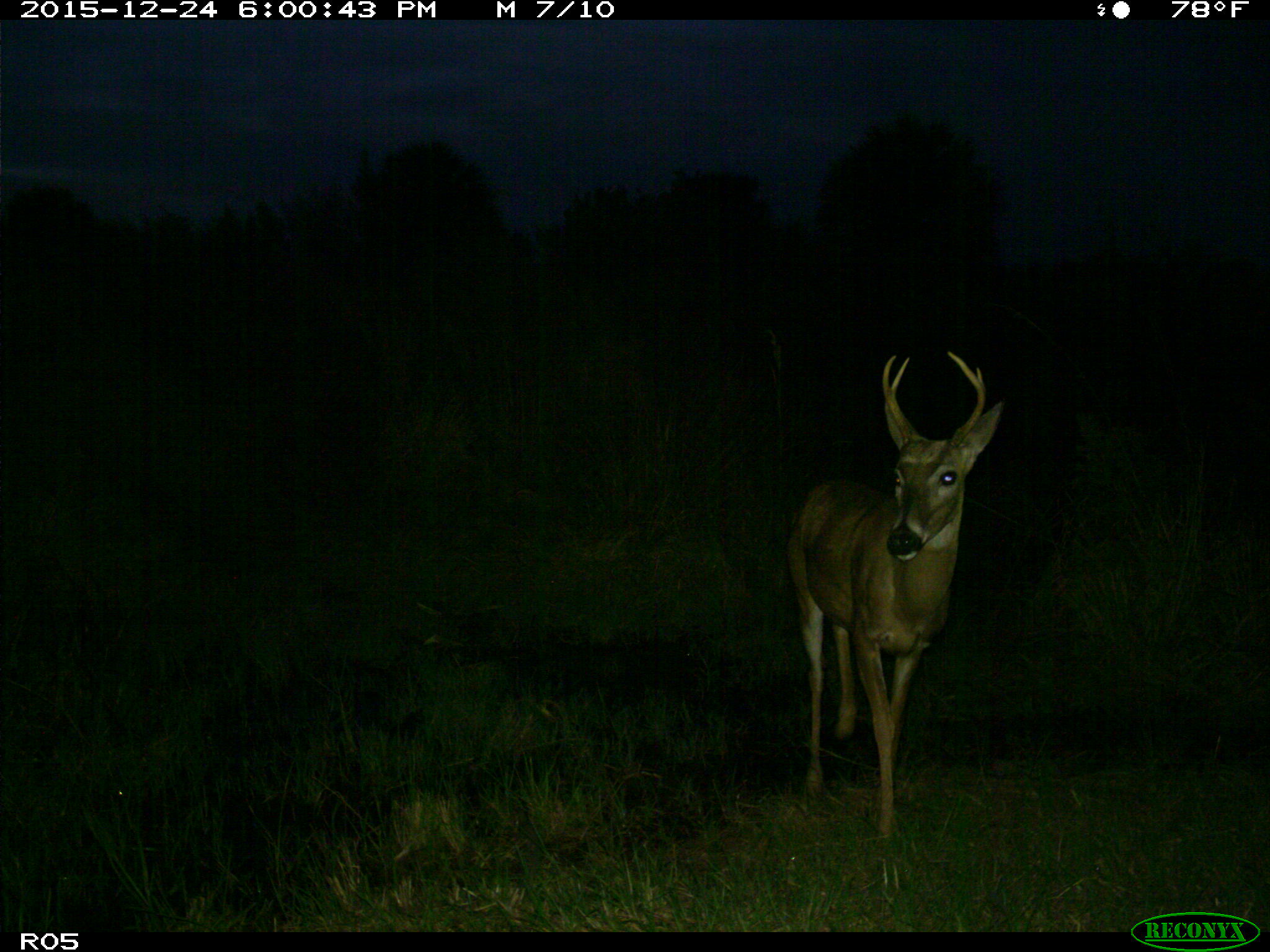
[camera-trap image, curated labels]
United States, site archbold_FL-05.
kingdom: Animalia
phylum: Chordata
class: Mammalia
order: Artiodactyla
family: Cervidae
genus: Odocoileus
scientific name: Odocoileus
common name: deer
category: unidentified deer